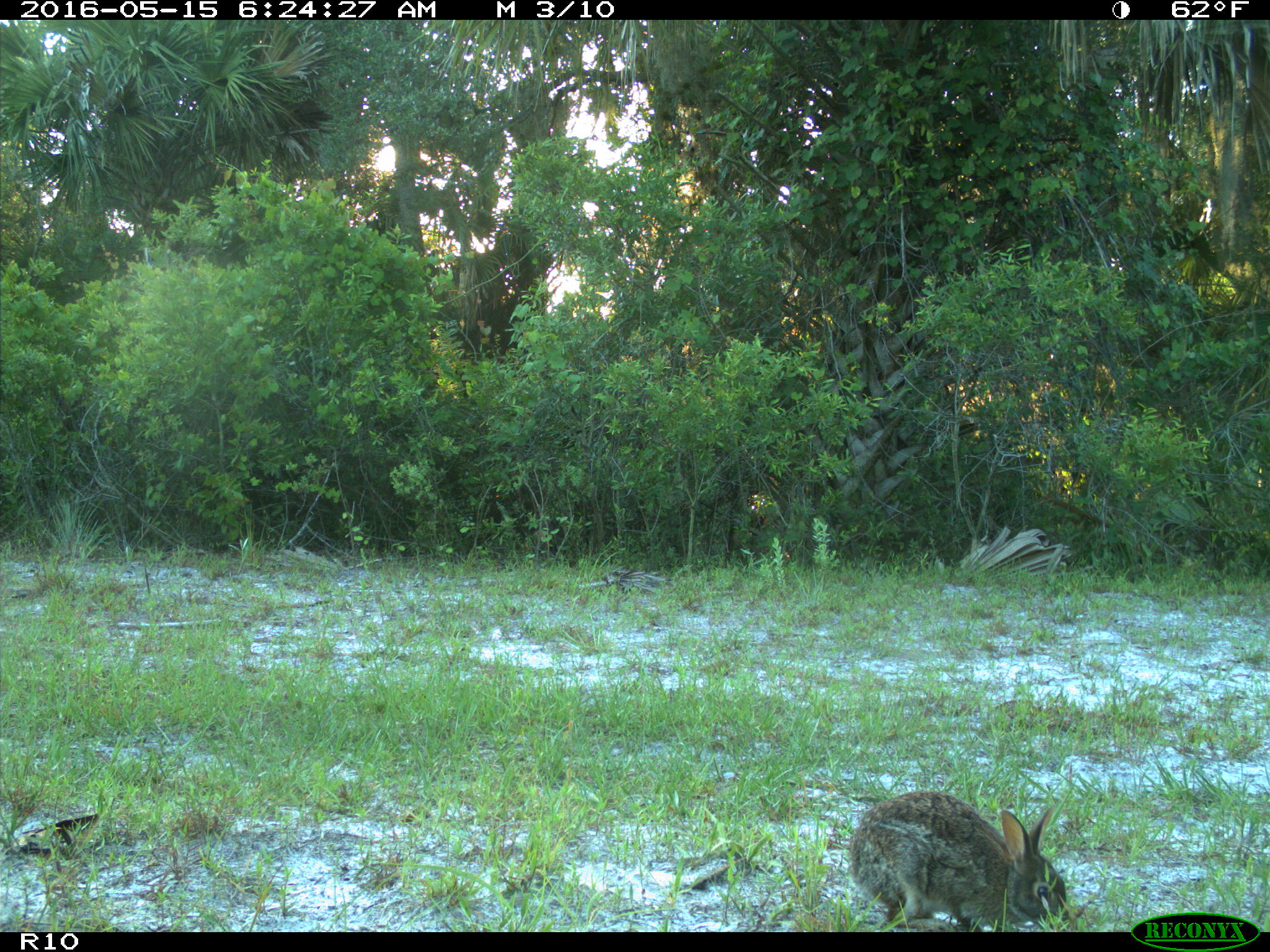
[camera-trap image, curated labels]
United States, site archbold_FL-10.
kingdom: Animalia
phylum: Chordata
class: Mammalia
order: Lagomorpha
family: Leporidae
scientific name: Leporidae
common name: rabbits and hares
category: unidentified rabbit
Unidentified rabbit (rabbits and hares) (Leporidae).